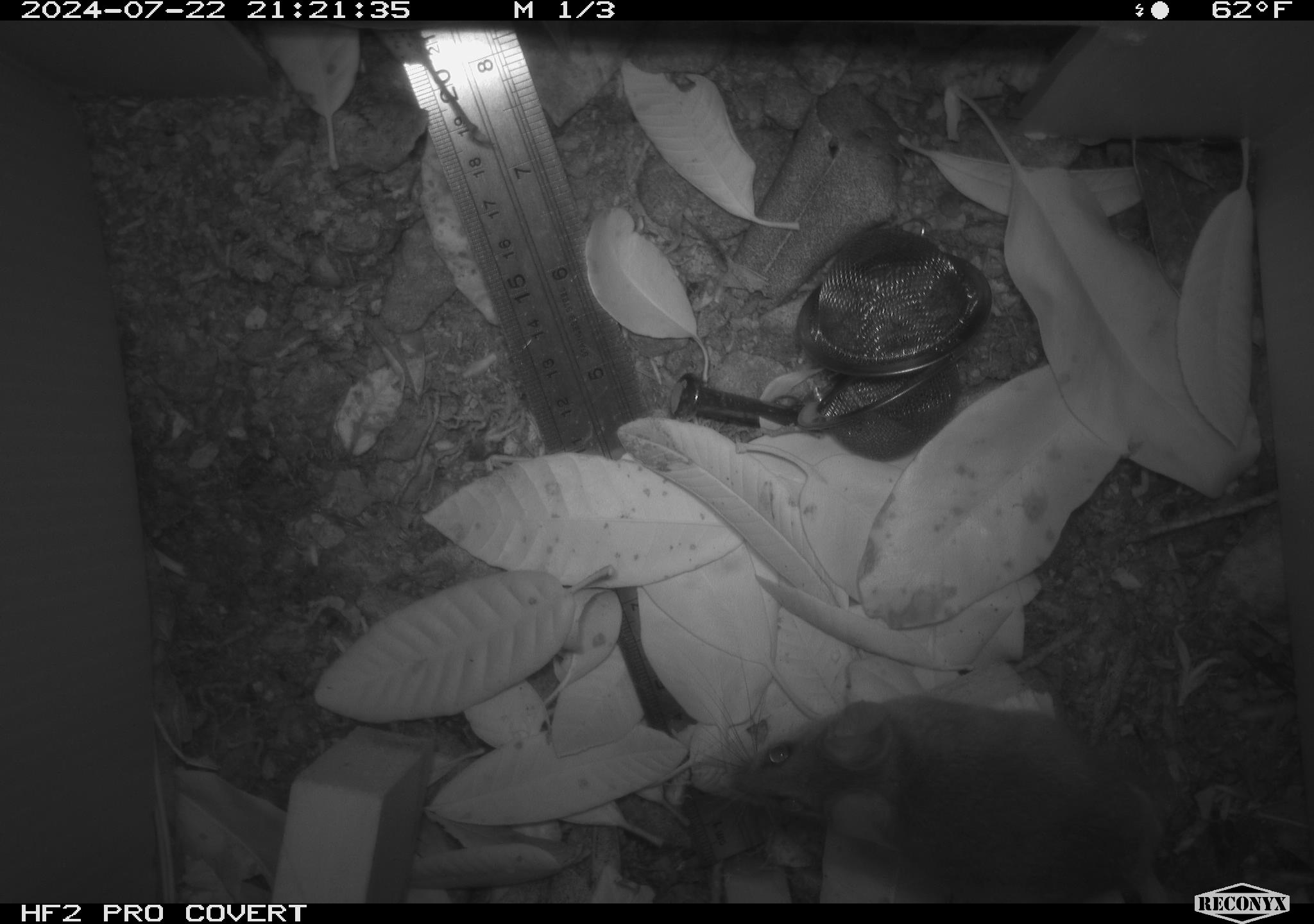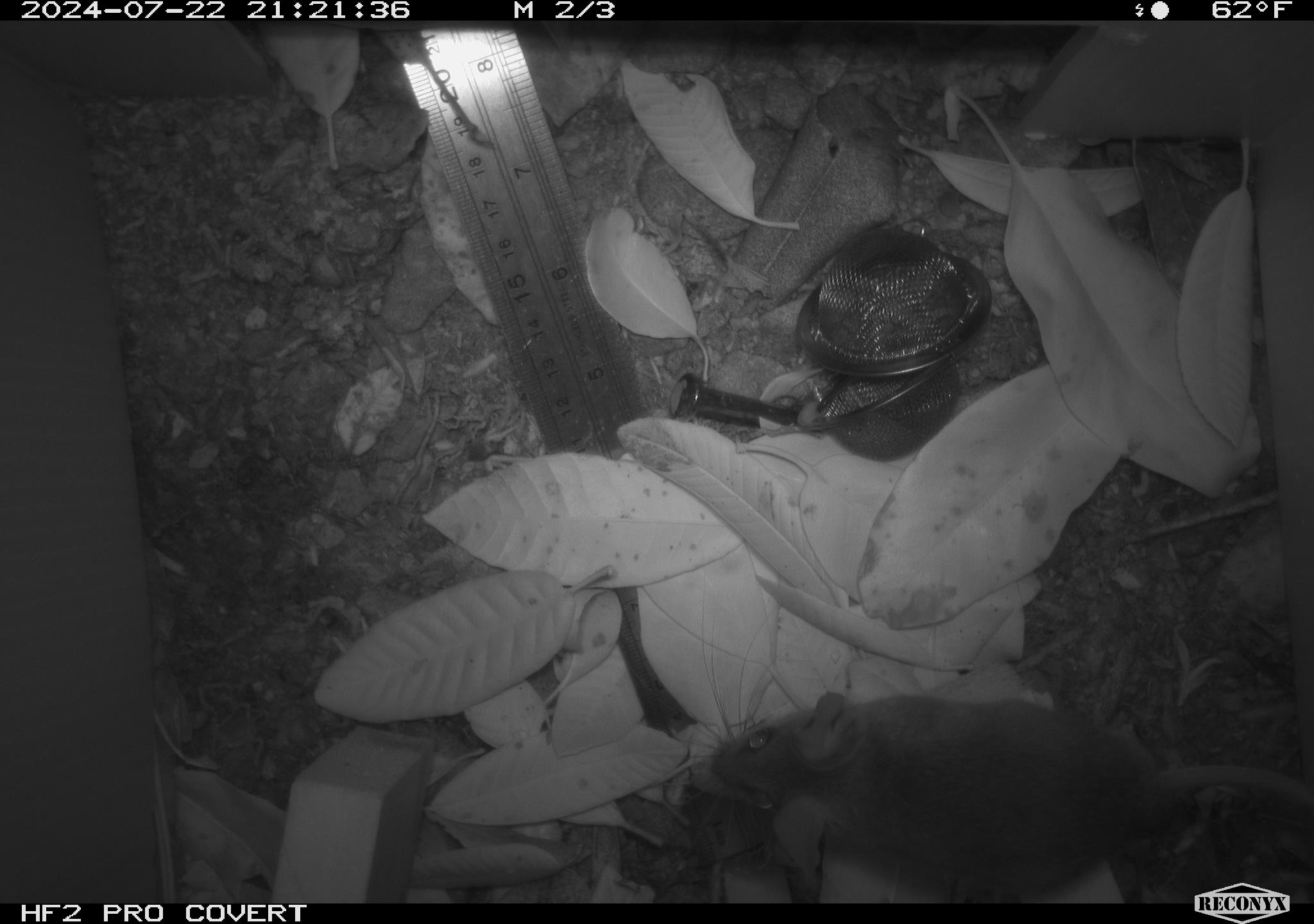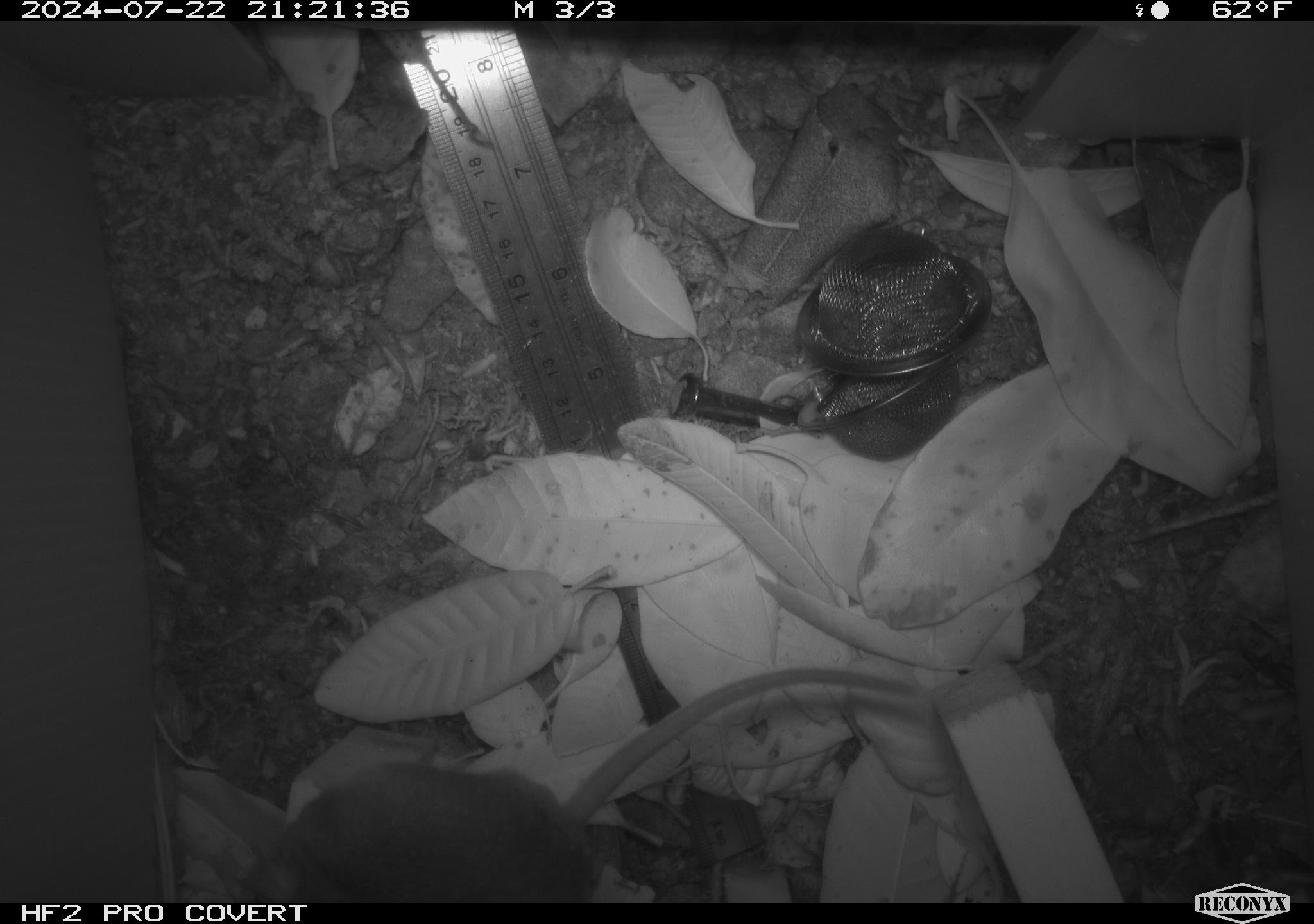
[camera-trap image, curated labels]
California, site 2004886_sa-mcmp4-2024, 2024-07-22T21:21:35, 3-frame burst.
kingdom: Animalia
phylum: Chordata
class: Mammalia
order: Rodentia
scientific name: Rodentia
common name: mouse species